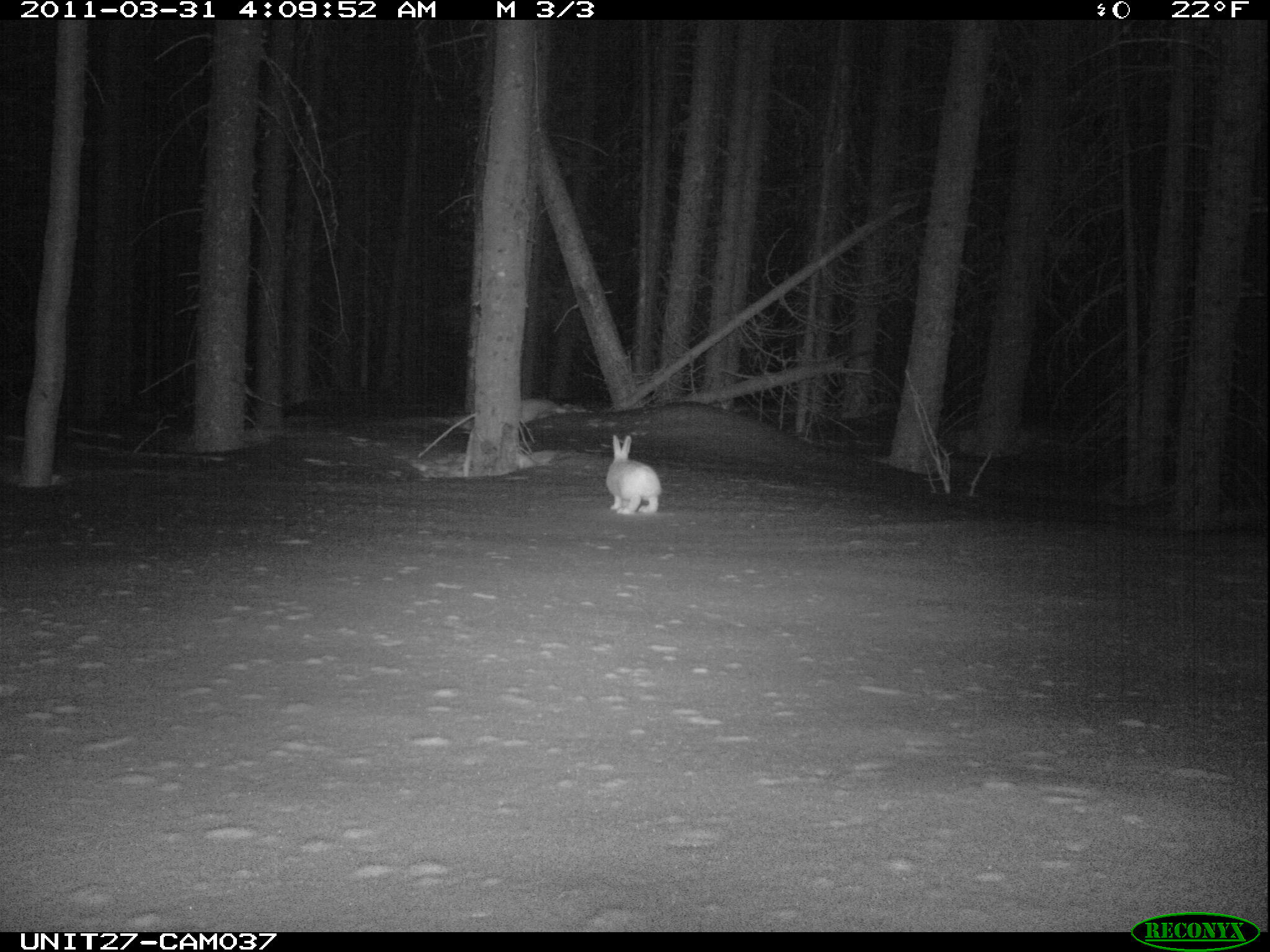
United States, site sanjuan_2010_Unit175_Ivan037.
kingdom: Animalia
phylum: Chordata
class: Mammalia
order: Lagomorpha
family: Leporidae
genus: Lepus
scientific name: Lepus americanus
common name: snowshoe hare